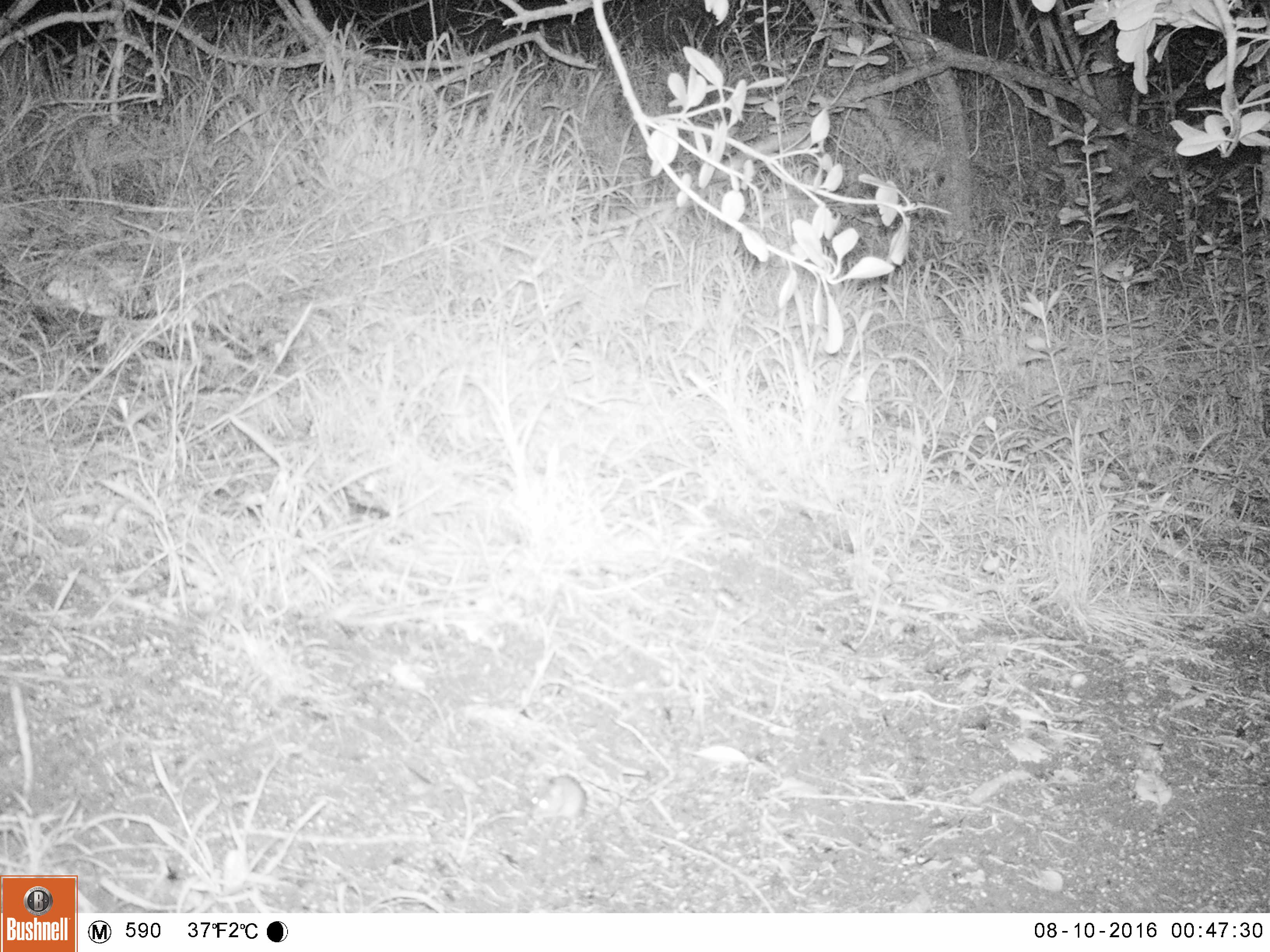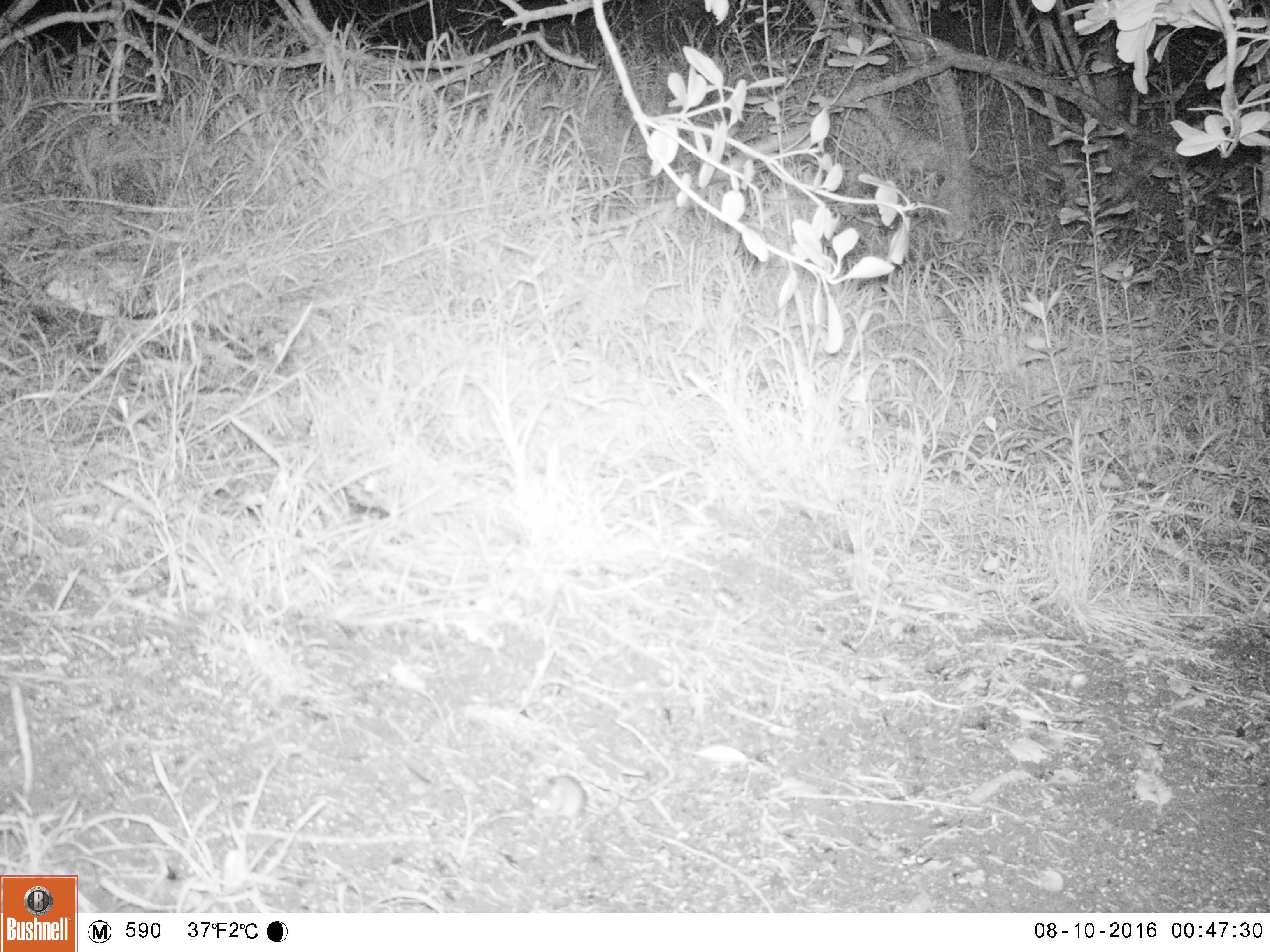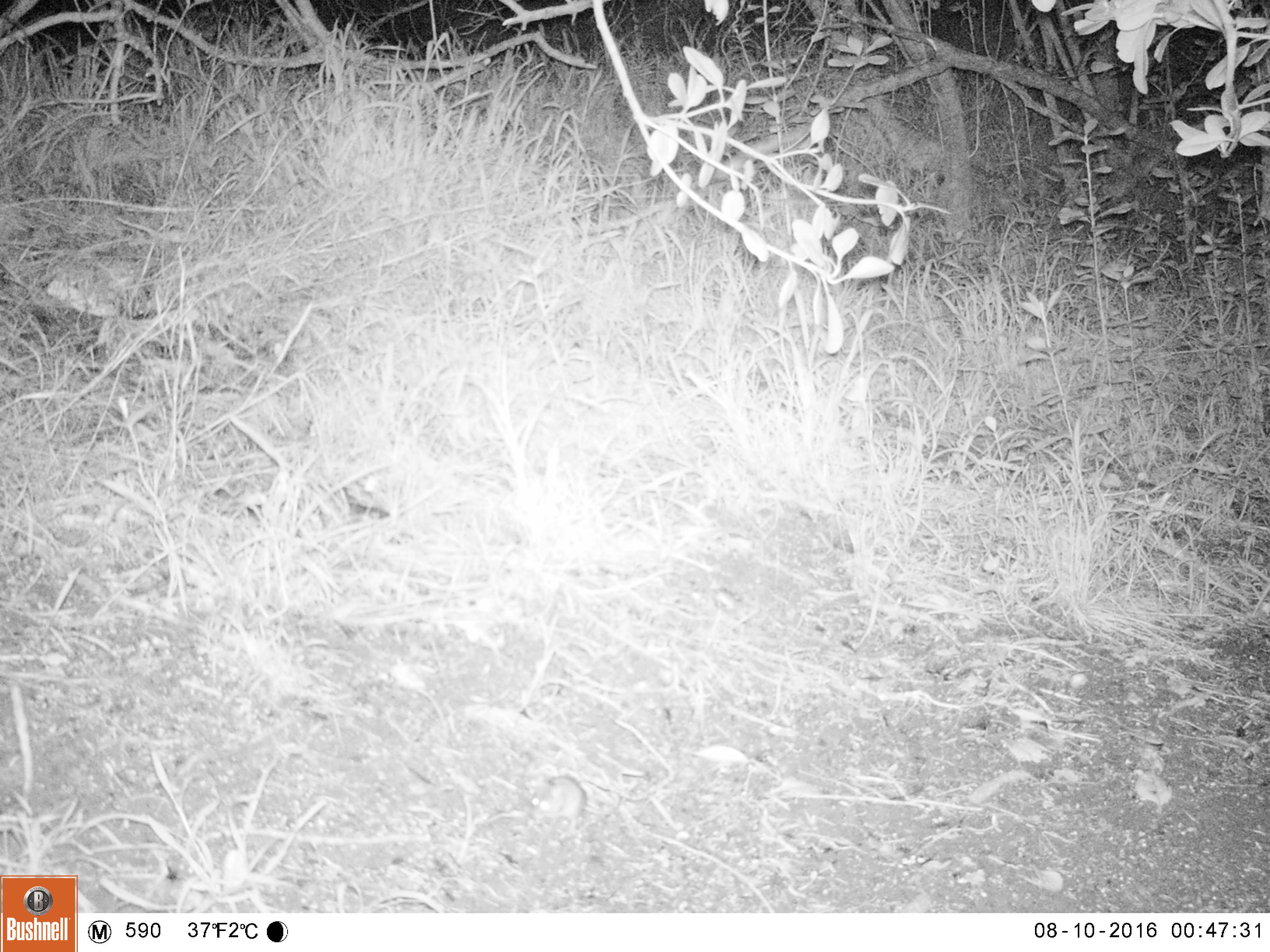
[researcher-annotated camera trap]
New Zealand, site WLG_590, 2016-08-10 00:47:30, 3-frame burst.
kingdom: Animalia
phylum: Chordata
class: Mammalia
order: Rodentia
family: Muridae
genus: Mus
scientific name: Mus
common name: mouse